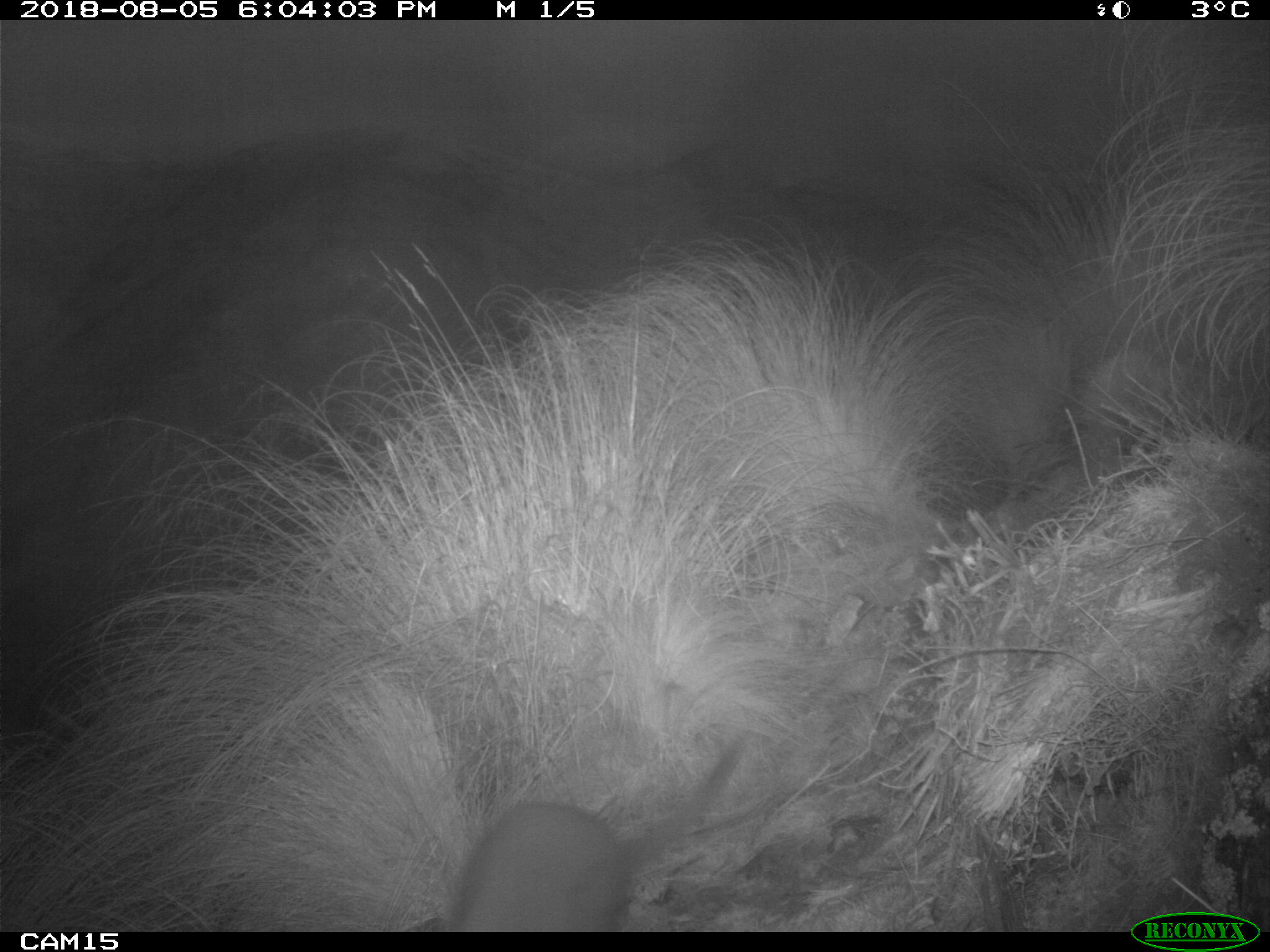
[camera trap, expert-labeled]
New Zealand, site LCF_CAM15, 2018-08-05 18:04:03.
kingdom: Animalia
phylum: Chordata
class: Mammalia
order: Diprotodontia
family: Macropodidae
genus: Notamacropus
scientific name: Notamacropus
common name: wallaby